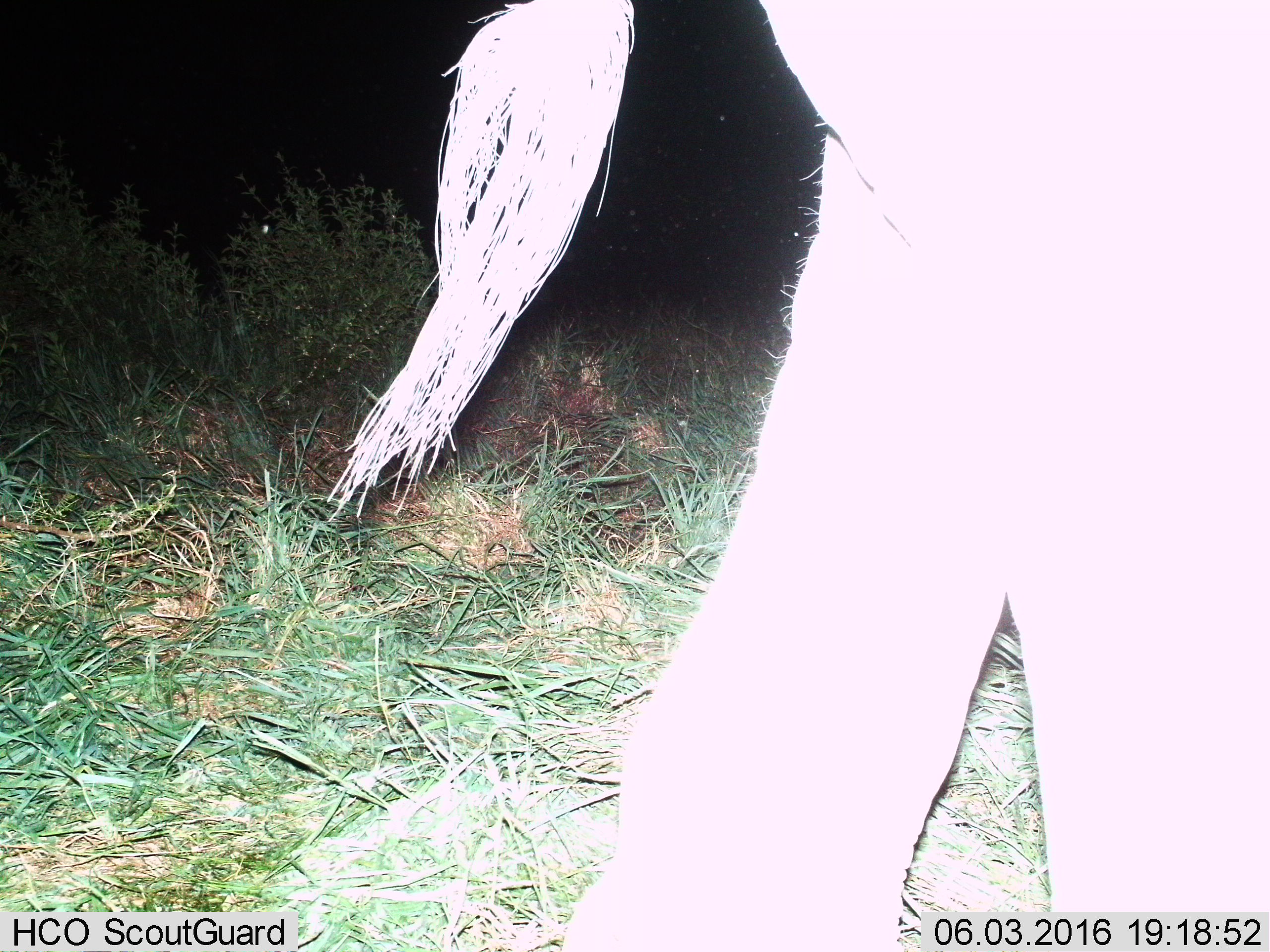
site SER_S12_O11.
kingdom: Animalia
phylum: Chordata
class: Mammalia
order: Proboscidea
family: Elephantidae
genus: Loxodonta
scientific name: Loxodonta africana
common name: african bush elephant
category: elephant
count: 1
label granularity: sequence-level